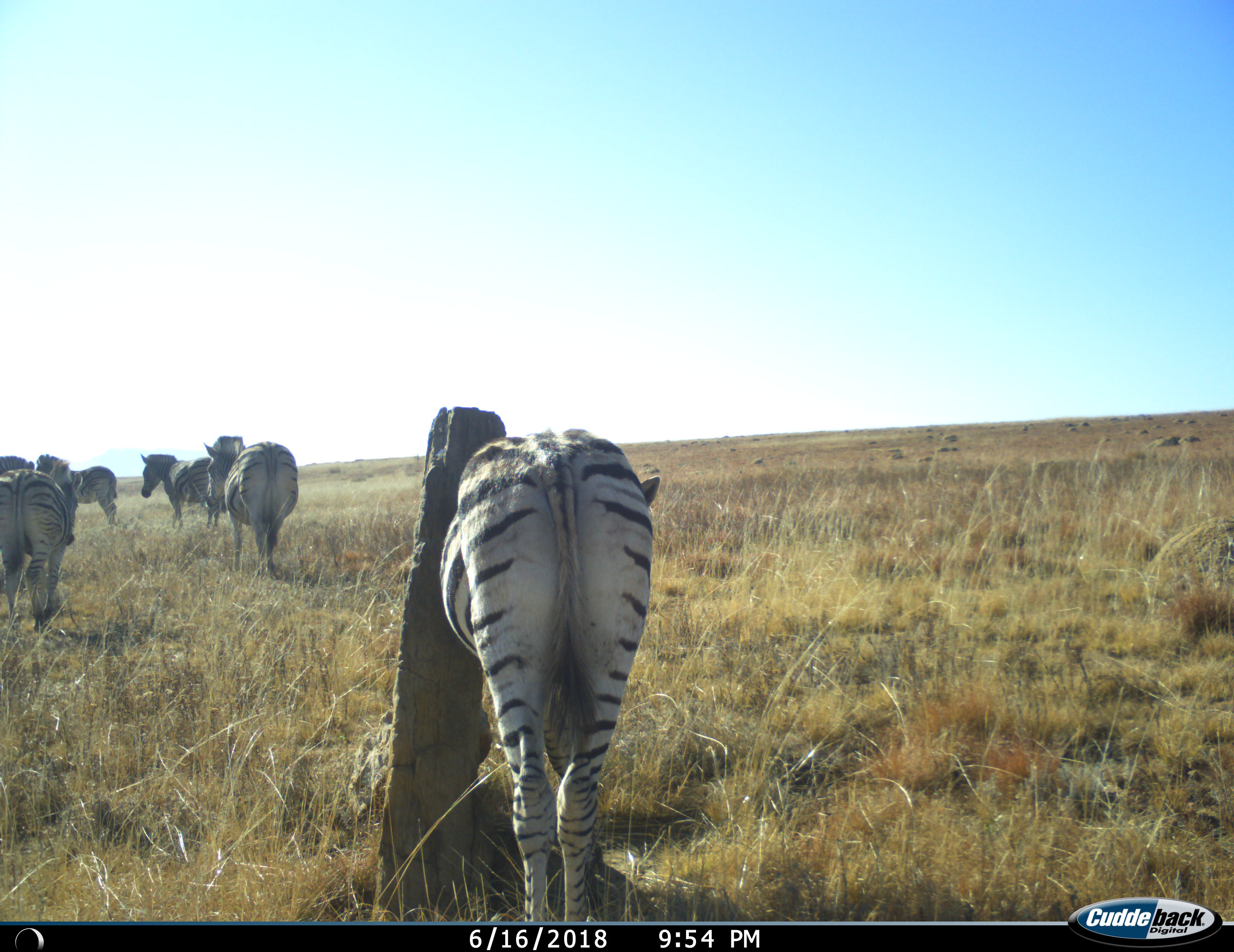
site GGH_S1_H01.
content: unidentified animal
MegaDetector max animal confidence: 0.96